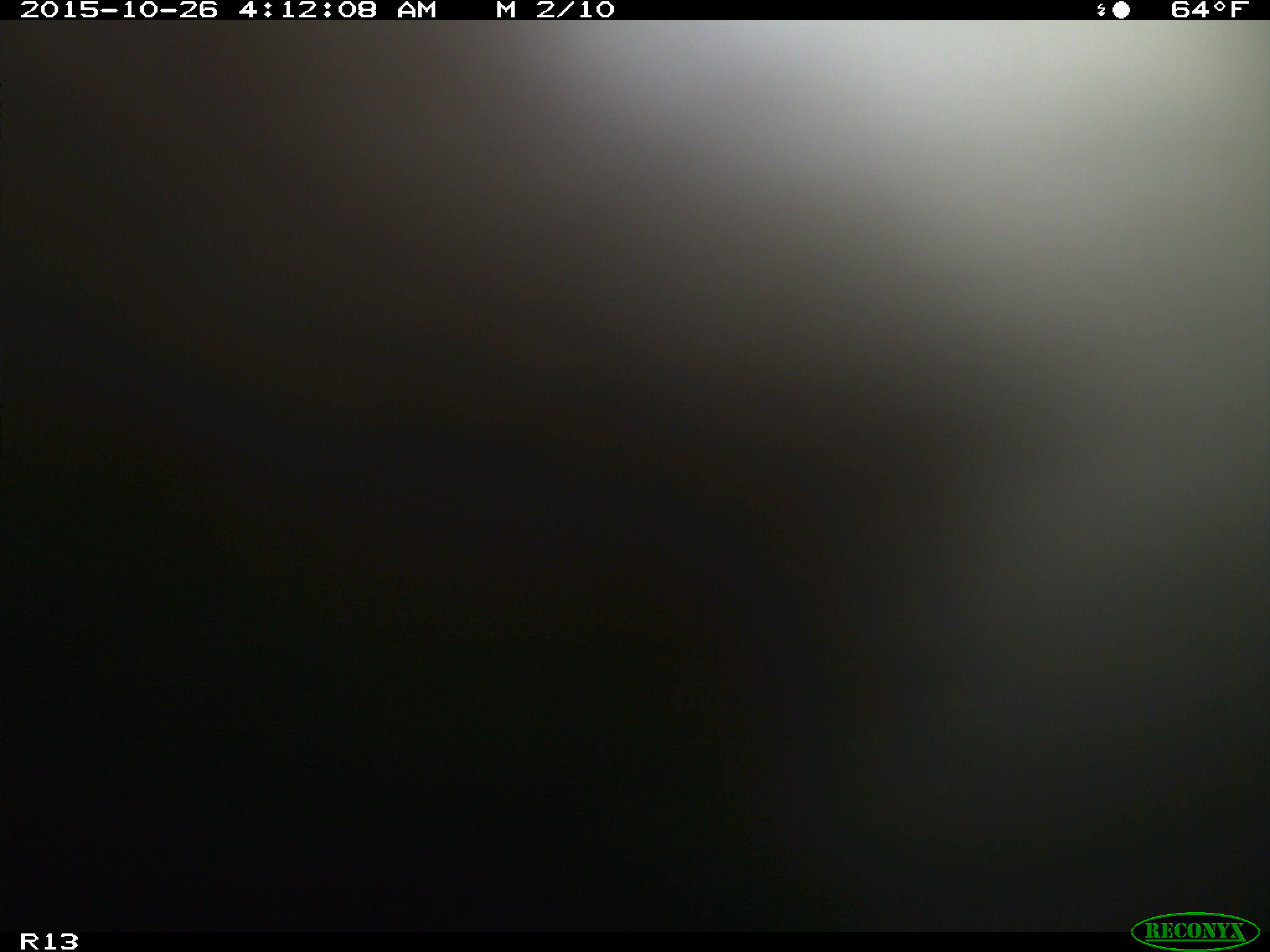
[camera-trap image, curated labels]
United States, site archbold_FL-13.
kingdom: Animalia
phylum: Chordata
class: Mammalia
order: Artiodactyla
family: Bovidae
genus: Bos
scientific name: Bos taurus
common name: domestic cow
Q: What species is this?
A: Bos taurus (domestic cow).